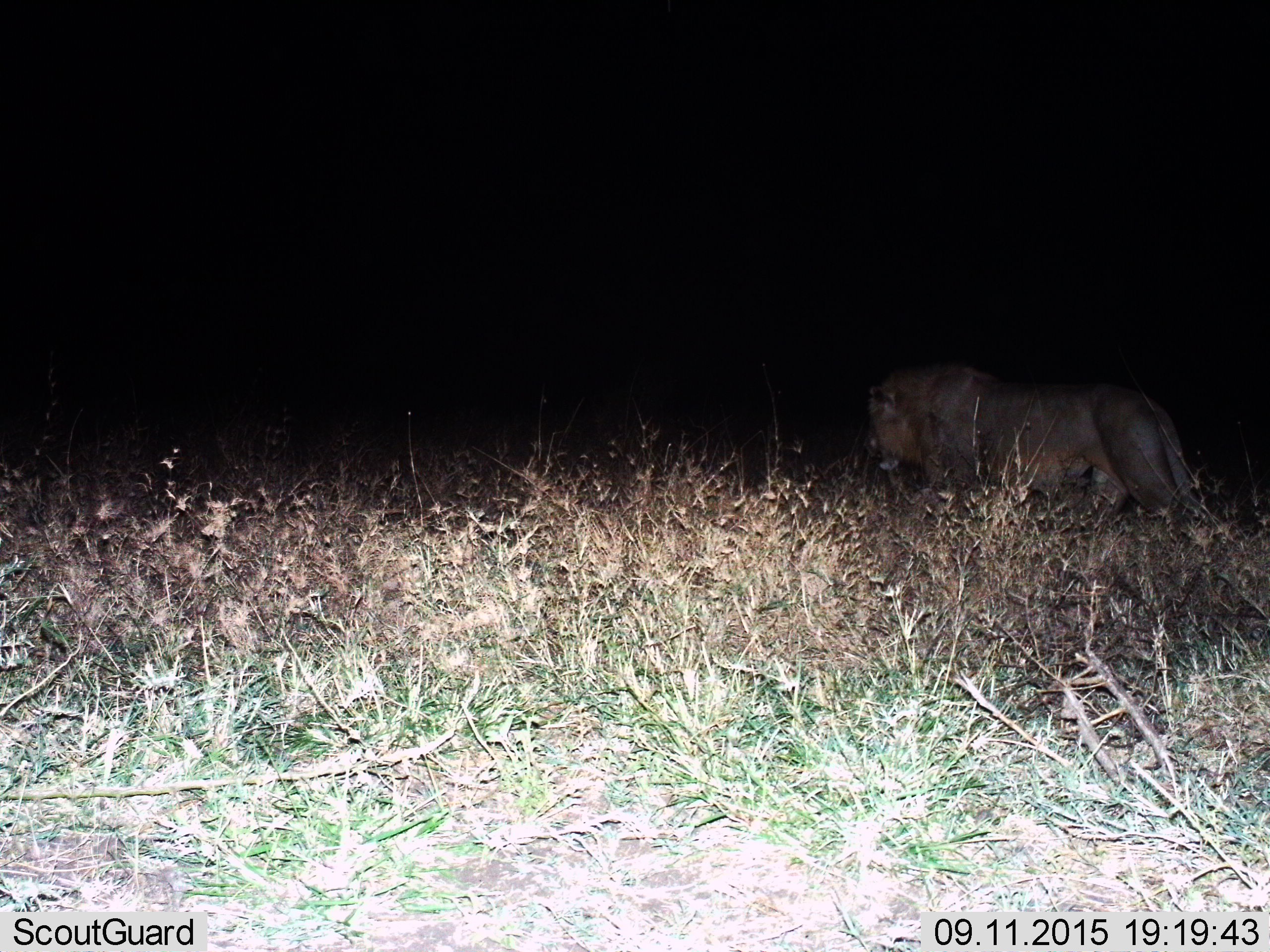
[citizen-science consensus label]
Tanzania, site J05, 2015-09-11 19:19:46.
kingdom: Animalia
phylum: Chordata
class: Mammalia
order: Carnivora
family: Felidae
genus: Panthera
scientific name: Panthera leo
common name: lion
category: lionmale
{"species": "lionmale (lion) (Panthera leo)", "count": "1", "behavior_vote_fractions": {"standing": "14%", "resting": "14%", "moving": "86%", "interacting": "0%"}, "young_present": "0%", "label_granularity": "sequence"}